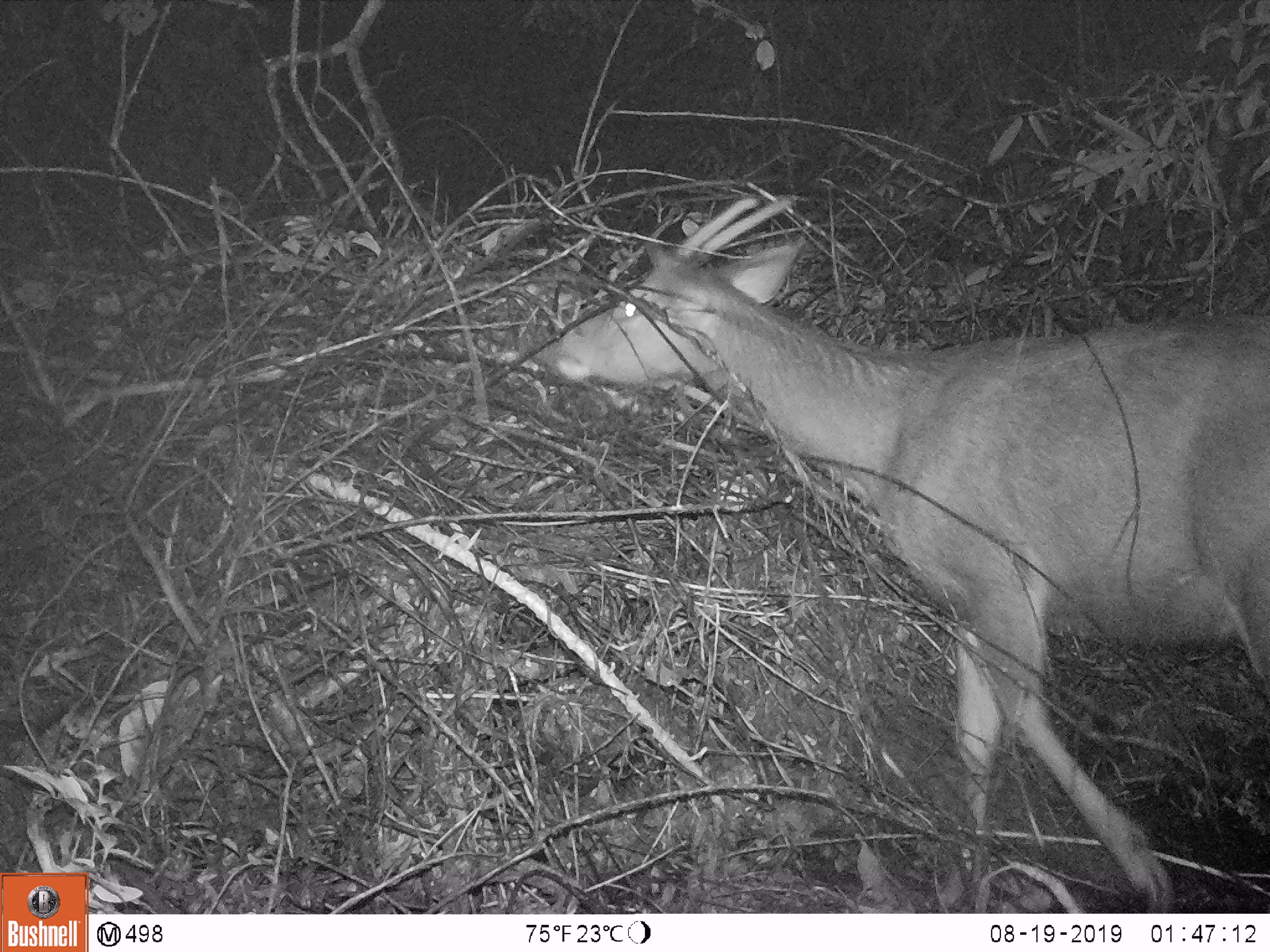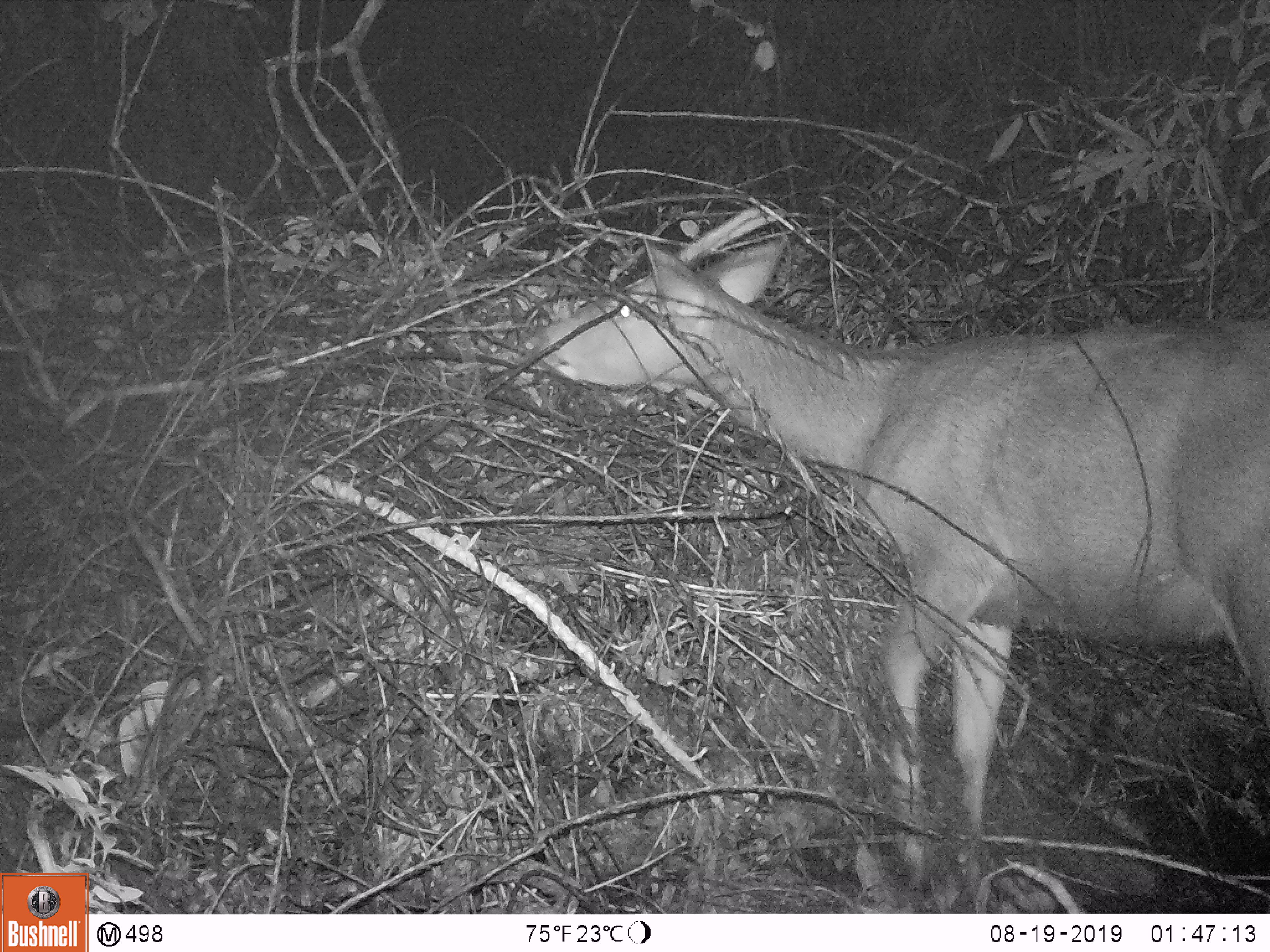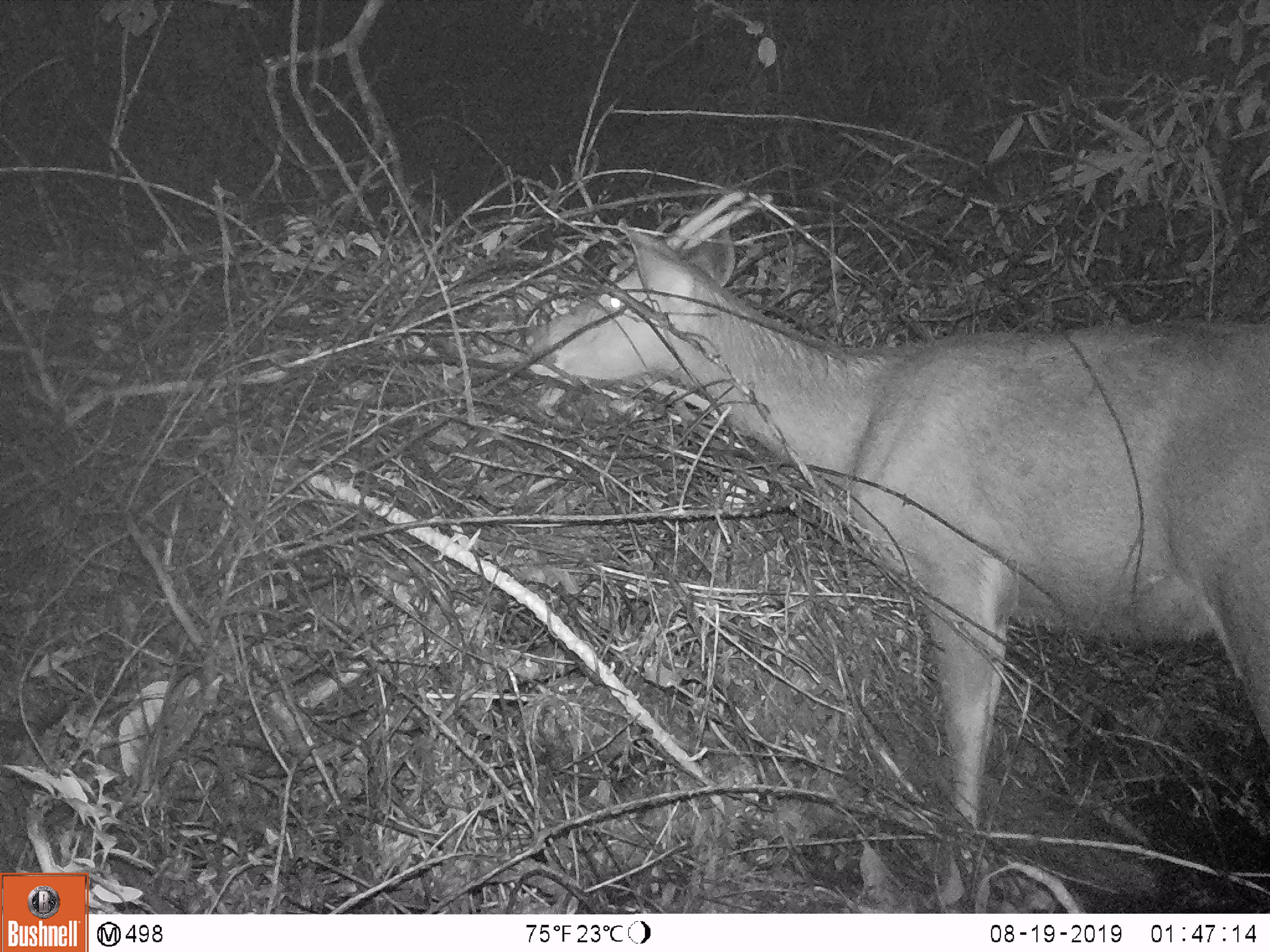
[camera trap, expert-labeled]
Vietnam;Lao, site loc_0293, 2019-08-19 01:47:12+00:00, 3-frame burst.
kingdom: Animalia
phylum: Chordata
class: Mammalia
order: Artiodactyla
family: Cervidae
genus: Rusa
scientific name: Rusa unicolor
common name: sambar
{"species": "sambar (Rusa unicolor)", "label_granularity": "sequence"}